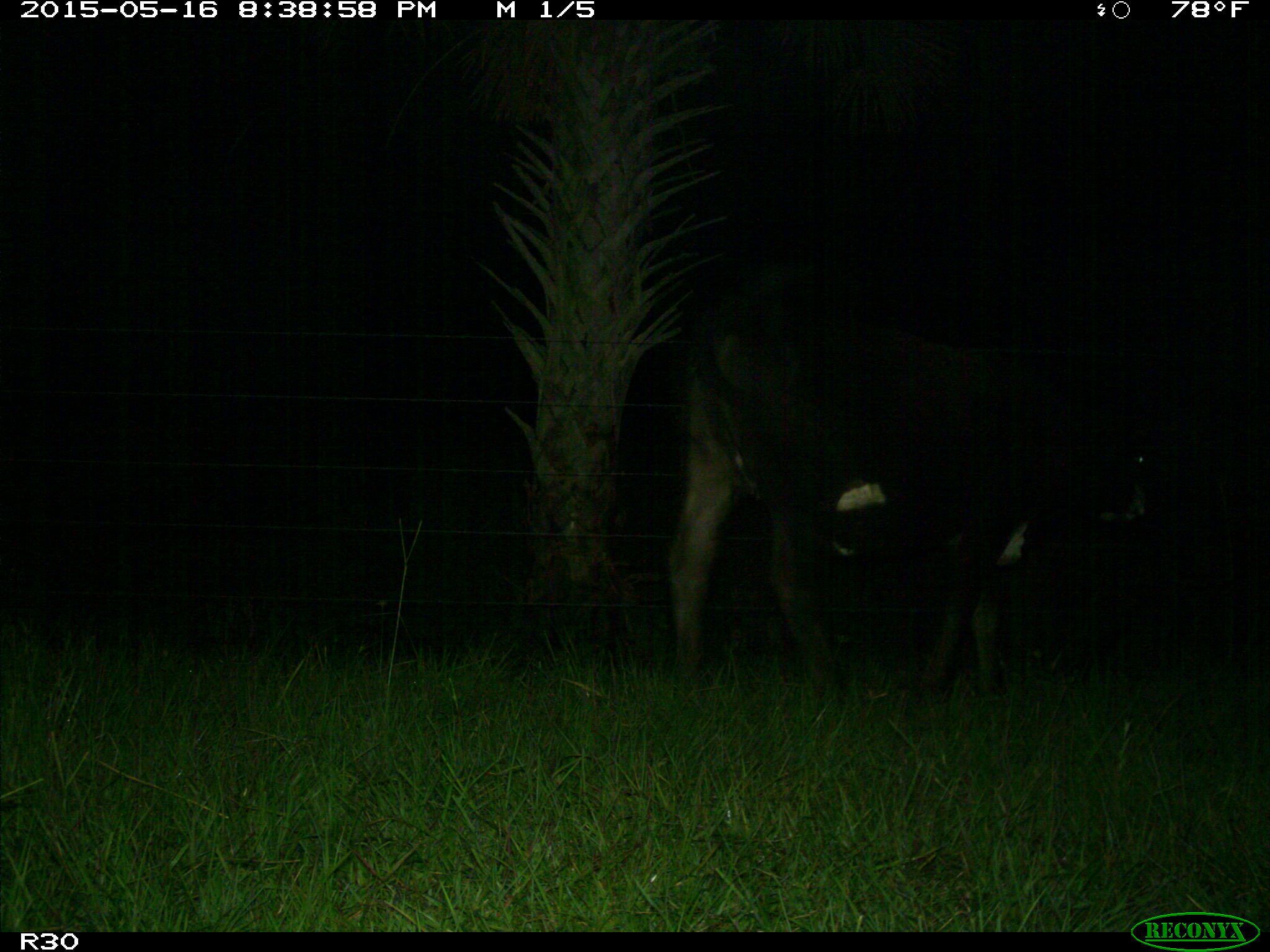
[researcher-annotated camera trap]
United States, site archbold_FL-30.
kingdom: Animalia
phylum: Chordata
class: Mammalia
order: Artiodactyla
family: Bovidae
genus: Bos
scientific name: Bos taurus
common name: domestic cow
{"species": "Bos taurus (domestic cow)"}